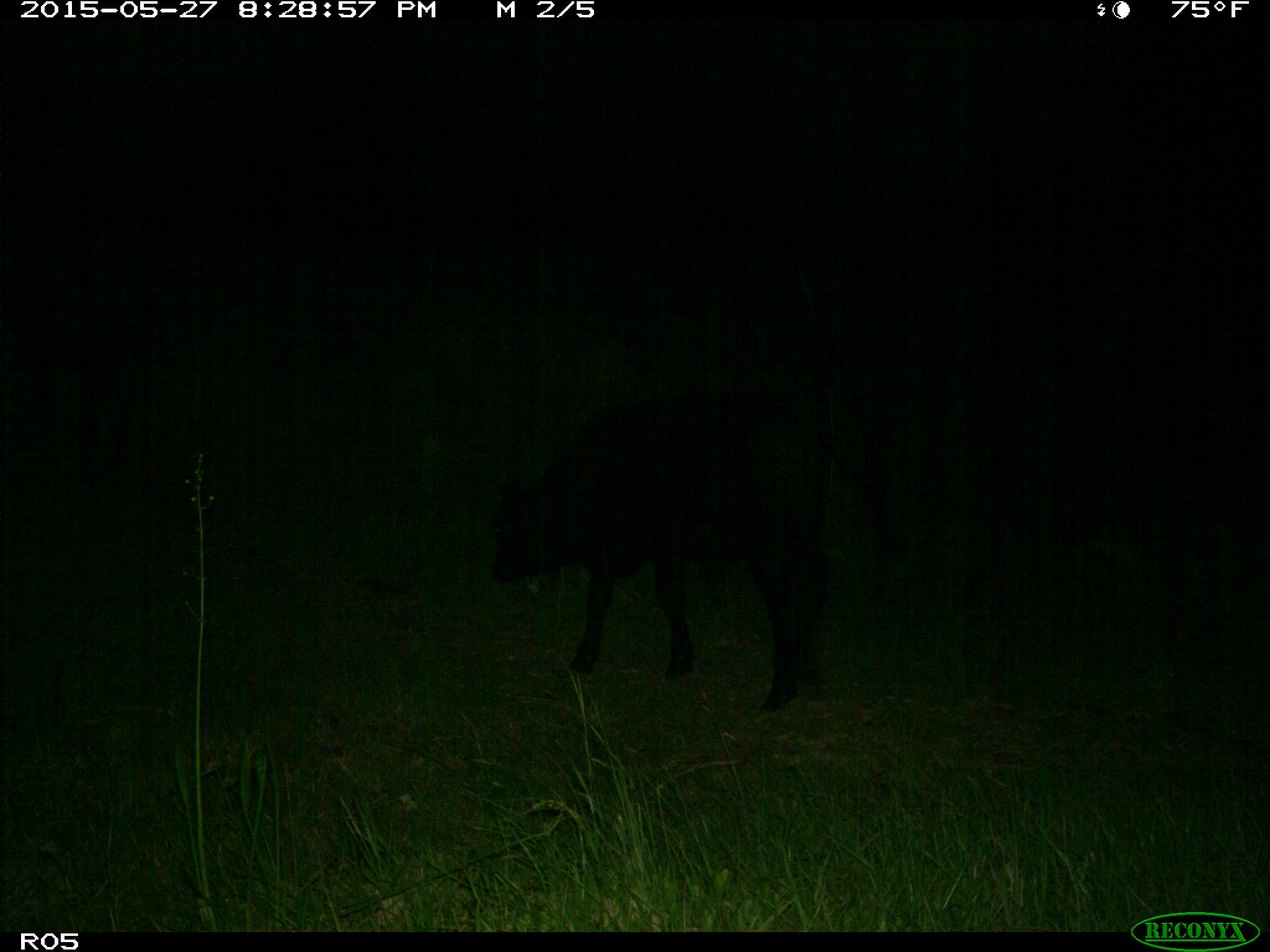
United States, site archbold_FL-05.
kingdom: Animalia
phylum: Chordata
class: Mammalia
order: Artiodactyla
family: Bovidae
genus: Bos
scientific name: Bos taurus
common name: domestic cow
Bos taurus (domestic cow).